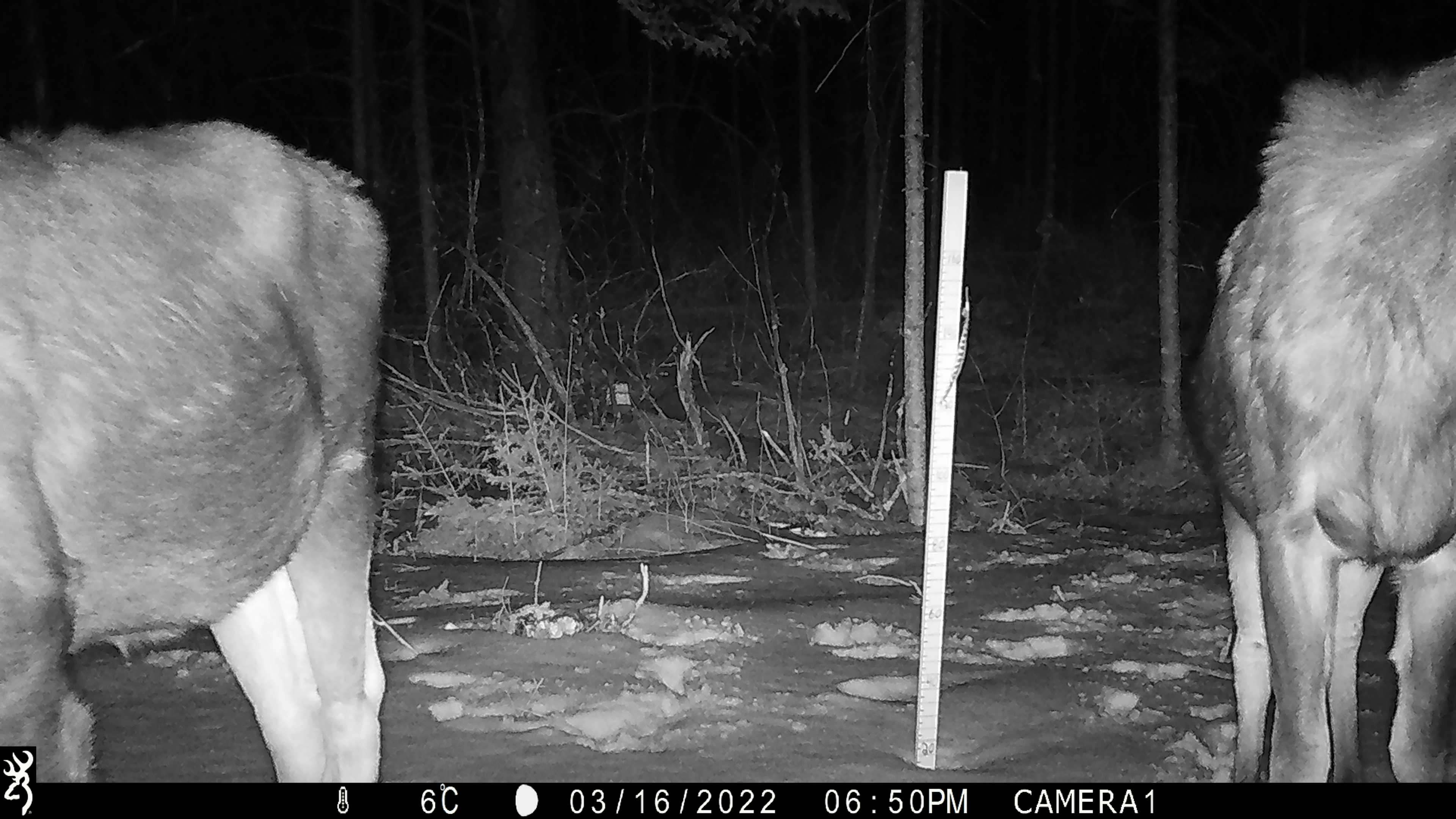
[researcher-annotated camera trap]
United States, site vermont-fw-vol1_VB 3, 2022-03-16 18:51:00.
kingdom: Animalia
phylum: Chordata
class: Mammalia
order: Artiodactyla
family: Cervidae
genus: Alces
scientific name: Alces alces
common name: moose